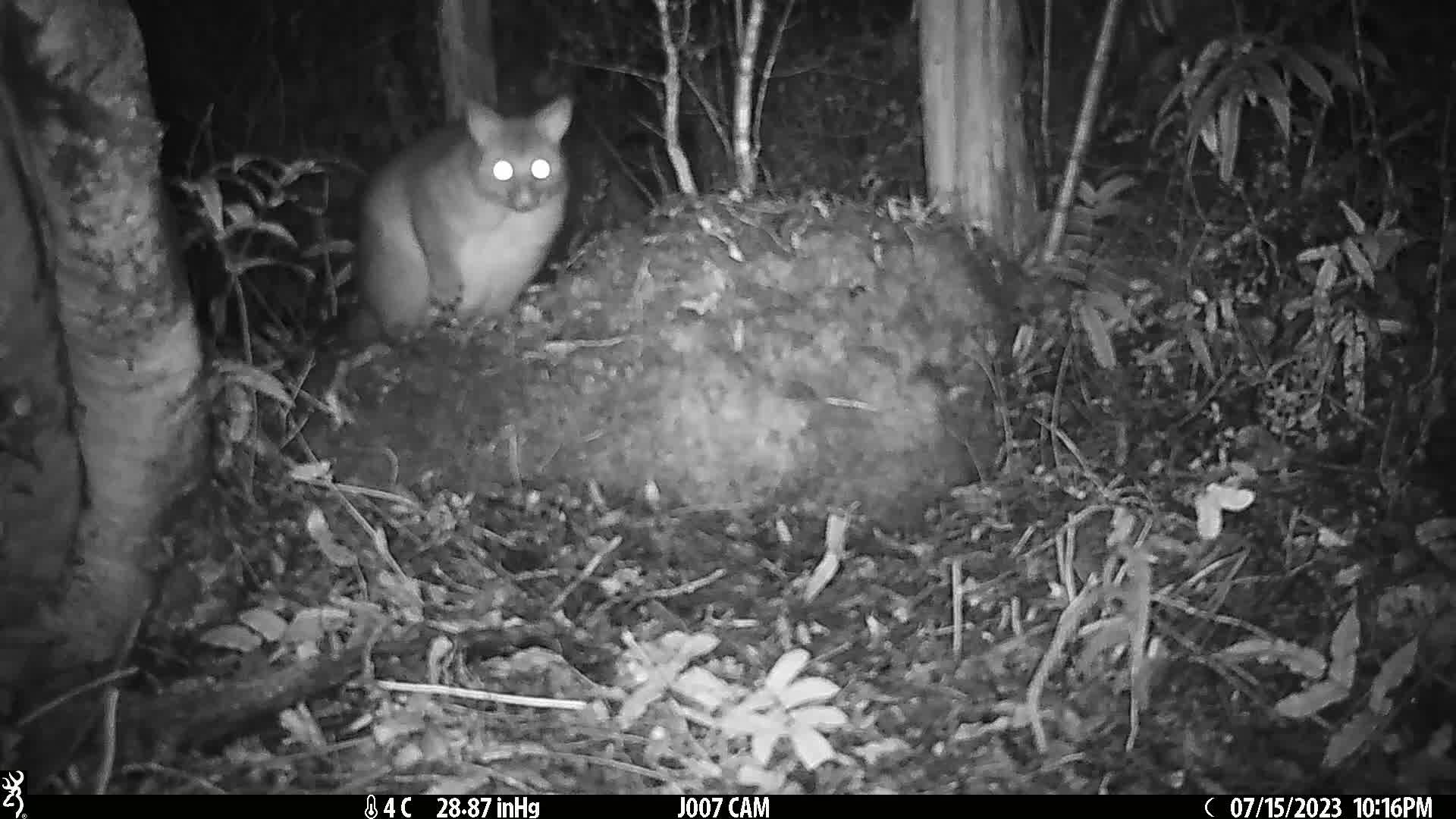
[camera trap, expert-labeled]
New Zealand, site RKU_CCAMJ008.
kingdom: Animalia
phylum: Chordata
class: Mammalia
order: Diprotodontia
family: Phalangeridae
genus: Trichosurus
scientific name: Trichosurus vulpecula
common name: common brushtail possum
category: possum